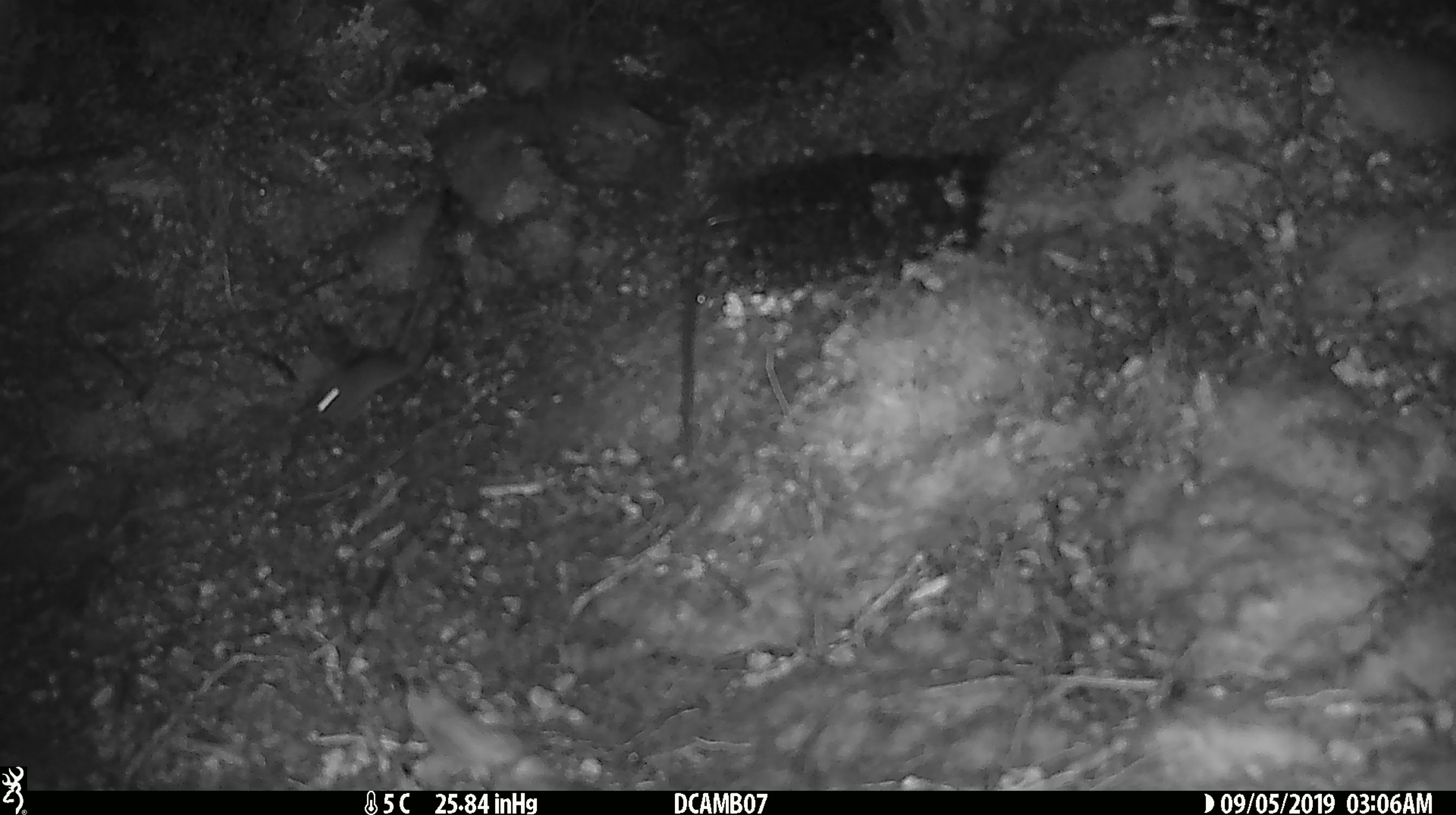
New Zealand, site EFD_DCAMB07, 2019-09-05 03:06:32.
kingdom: Animalia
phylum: Chordata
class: Mammalia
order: Rodentia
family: Muridae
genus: Mus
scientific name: Mus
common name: mouse